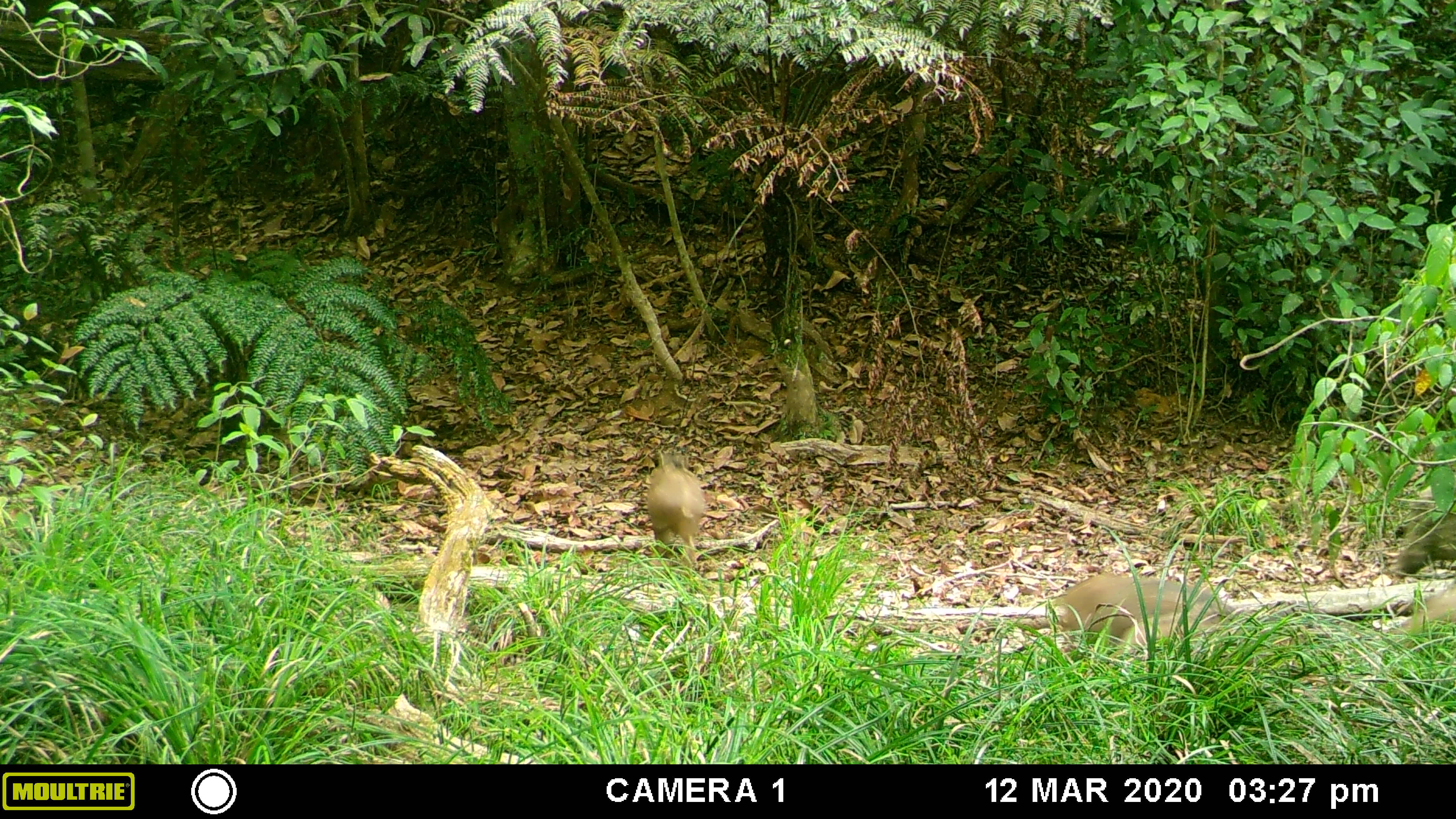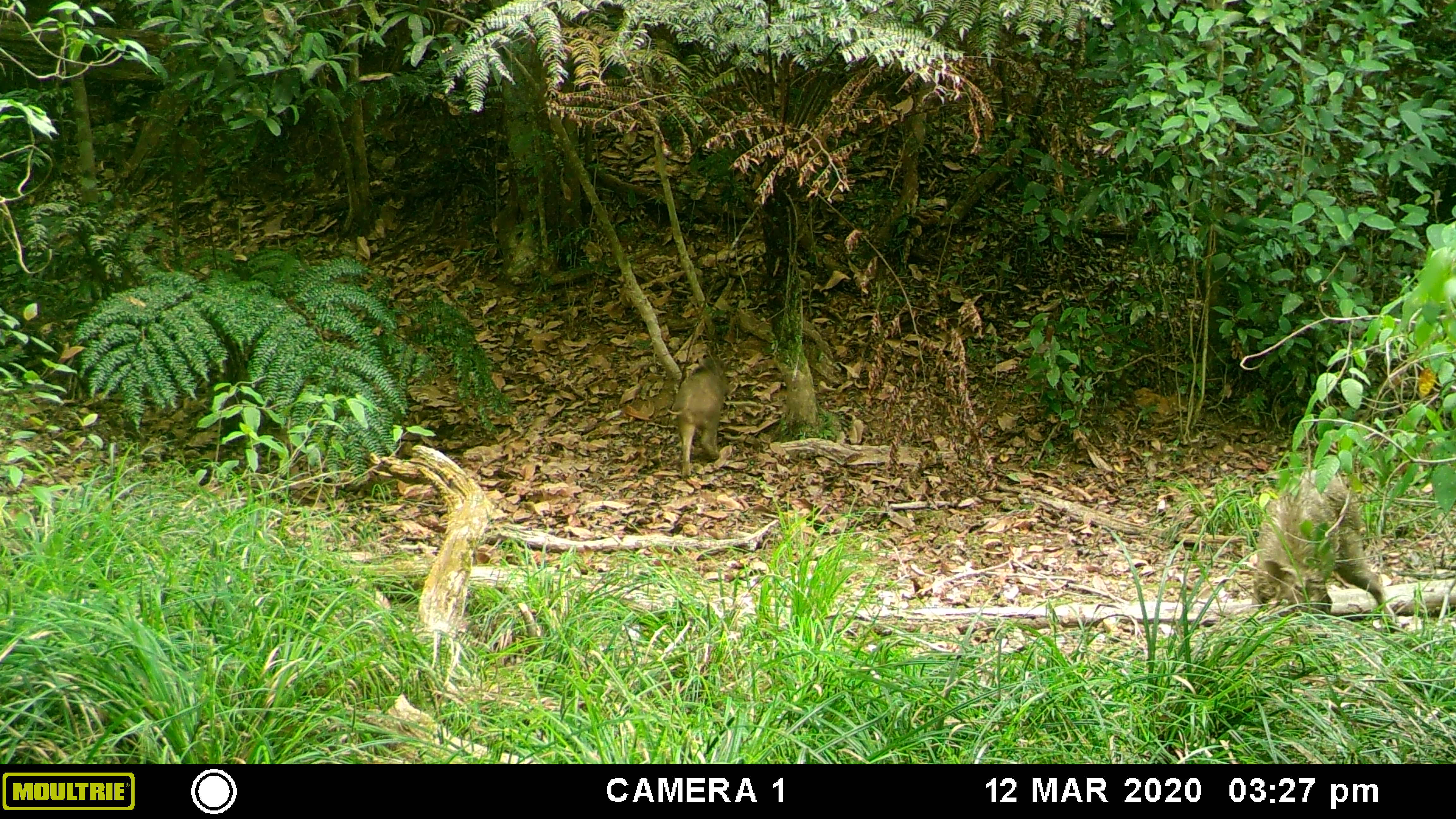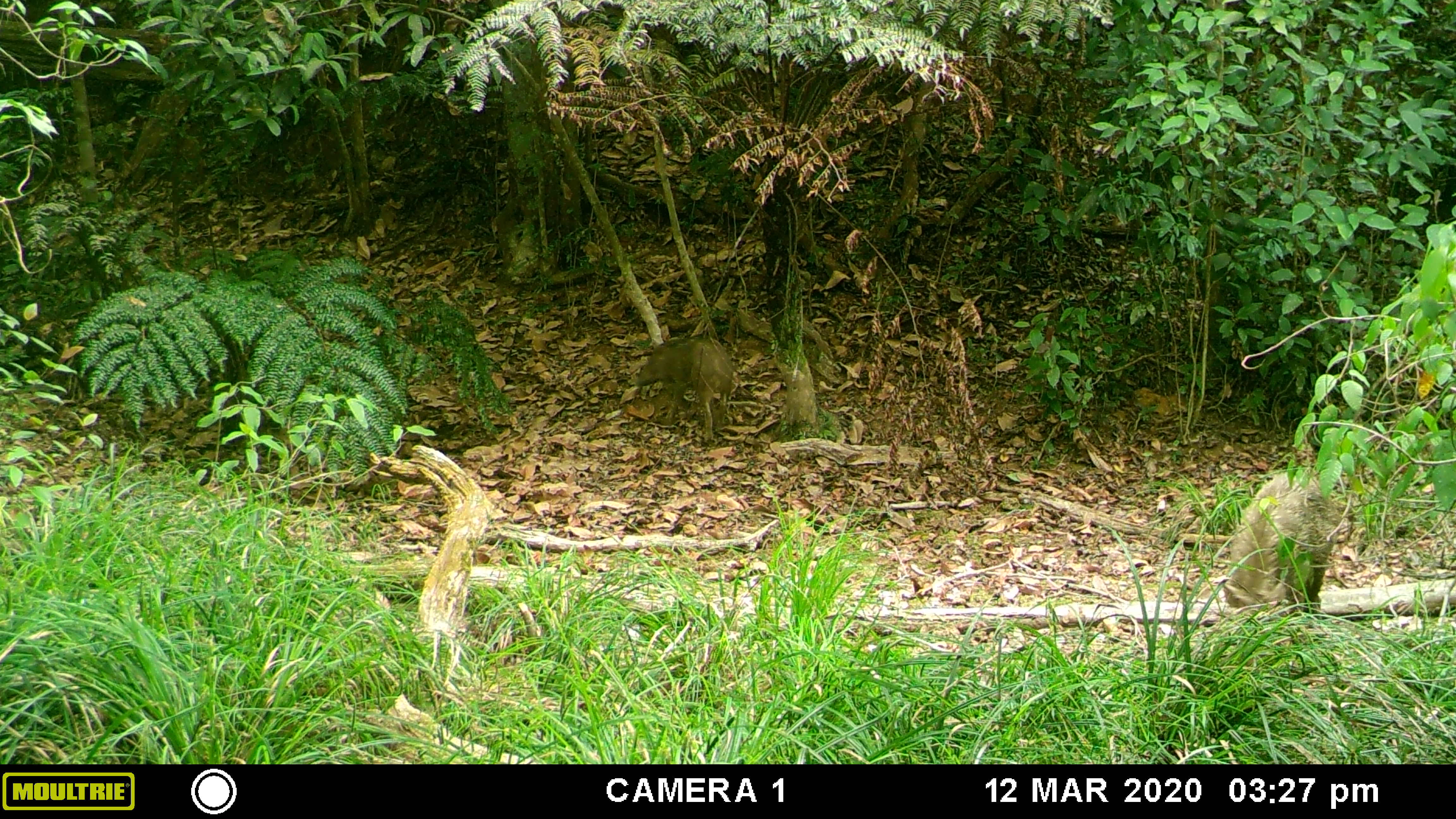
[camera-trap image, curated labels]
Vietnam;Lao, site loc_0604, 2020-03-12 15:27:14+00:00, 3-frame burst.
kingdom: Animalia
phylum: Chordata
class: Mammalia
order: Artiodactyla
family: Suidae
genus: Sus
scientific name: Sus scrofa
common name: eurasian wild pig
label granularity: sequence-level